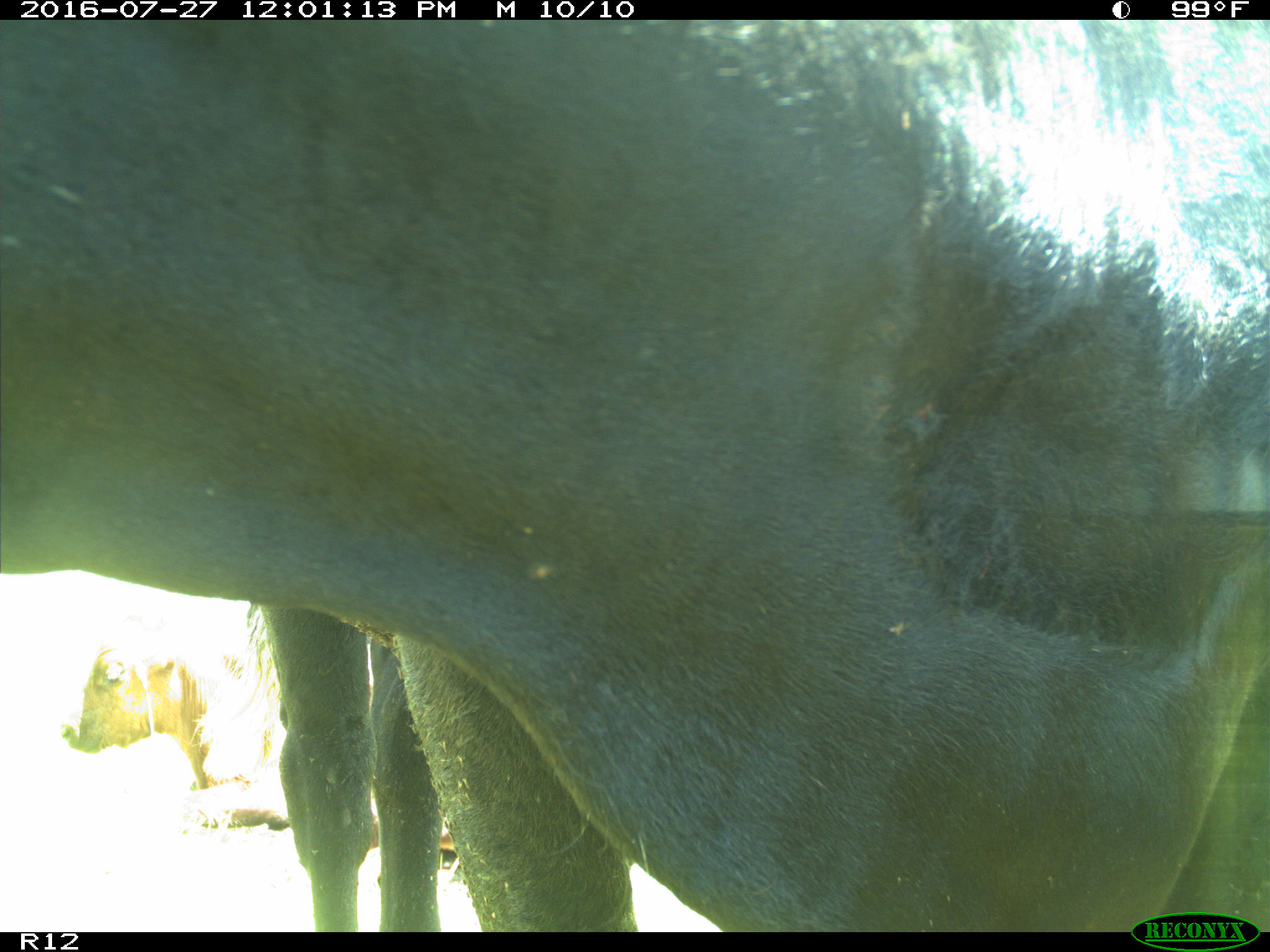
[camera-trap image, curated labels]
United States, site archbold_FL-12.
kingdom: Animalia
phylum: Chordata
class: Mammalia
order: Artiodactyla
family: Bovidae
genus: Bos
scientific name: Bos taurus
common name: domestic cow